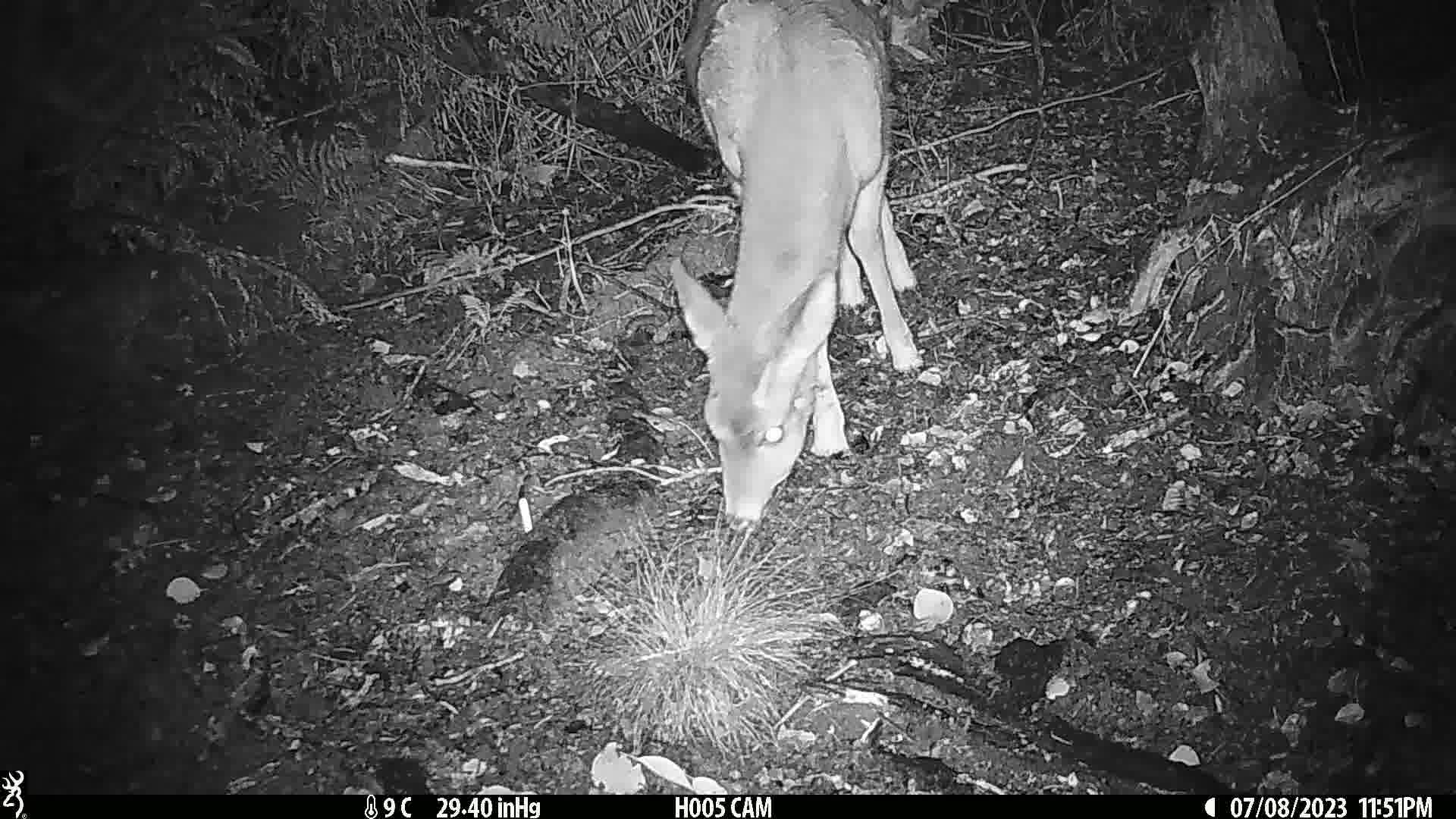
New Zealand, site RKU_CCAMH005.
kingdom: Animalia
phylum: Chordata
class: Mammalia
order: Artiodactyla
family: Cervidae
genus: Odocoileus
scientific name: Odocoileus virginianus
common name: white-tailed deer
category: white tailed deer